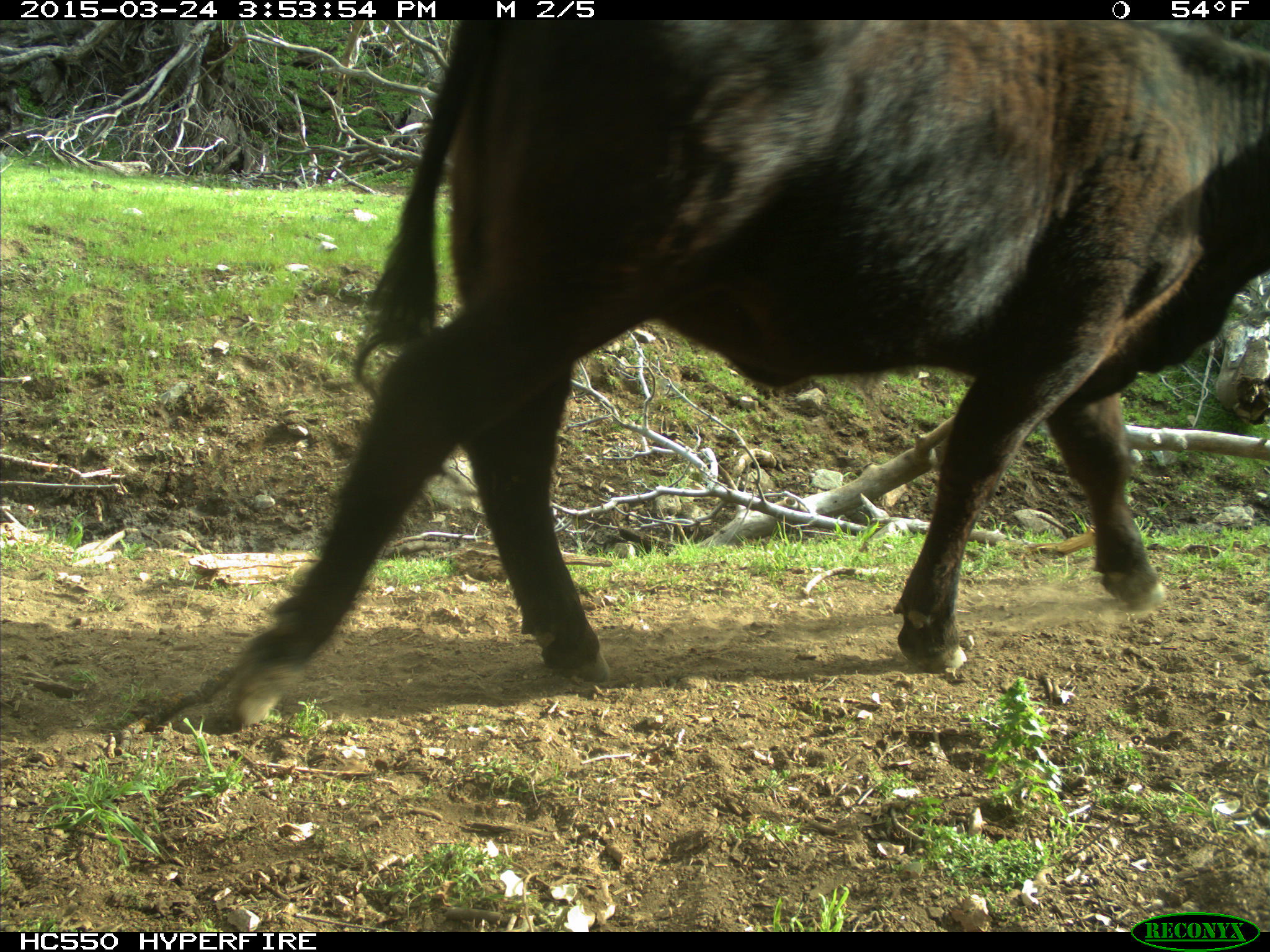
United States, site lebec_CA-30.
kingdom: Animalia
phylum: Chordata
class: Mammalia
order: Artiodactyla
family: Bovidae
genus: Bos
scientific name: Bos taurus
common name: domestic cow